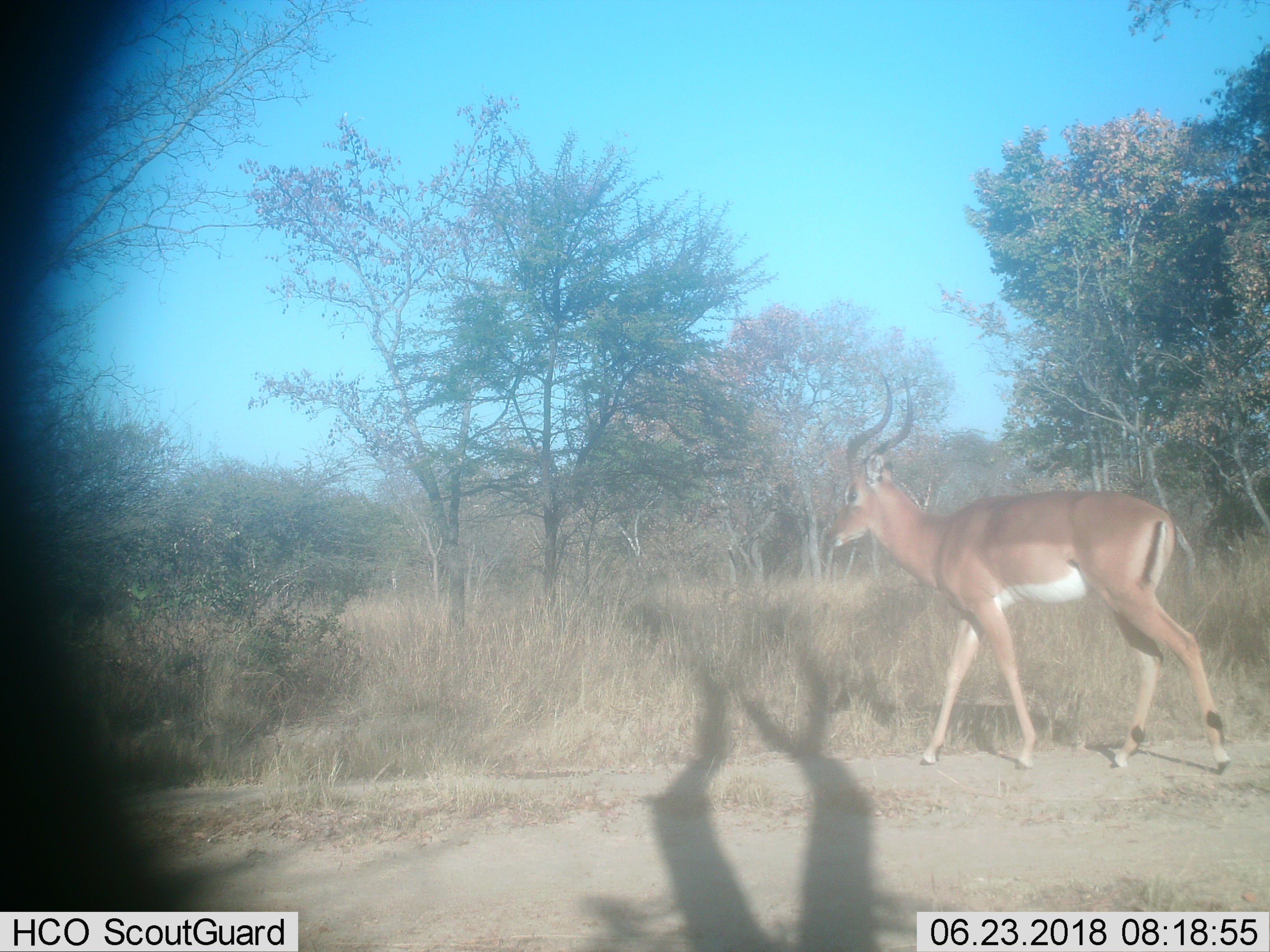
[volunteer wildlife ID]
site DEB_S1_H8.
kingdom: Animalia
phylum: Chordata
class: Mammalia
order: Artiodactyla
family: Bovidae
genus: Aepyceros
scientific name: Aepyceros melampus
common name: impala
Impala (Aepyceros melampus), count 1. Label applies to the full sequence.